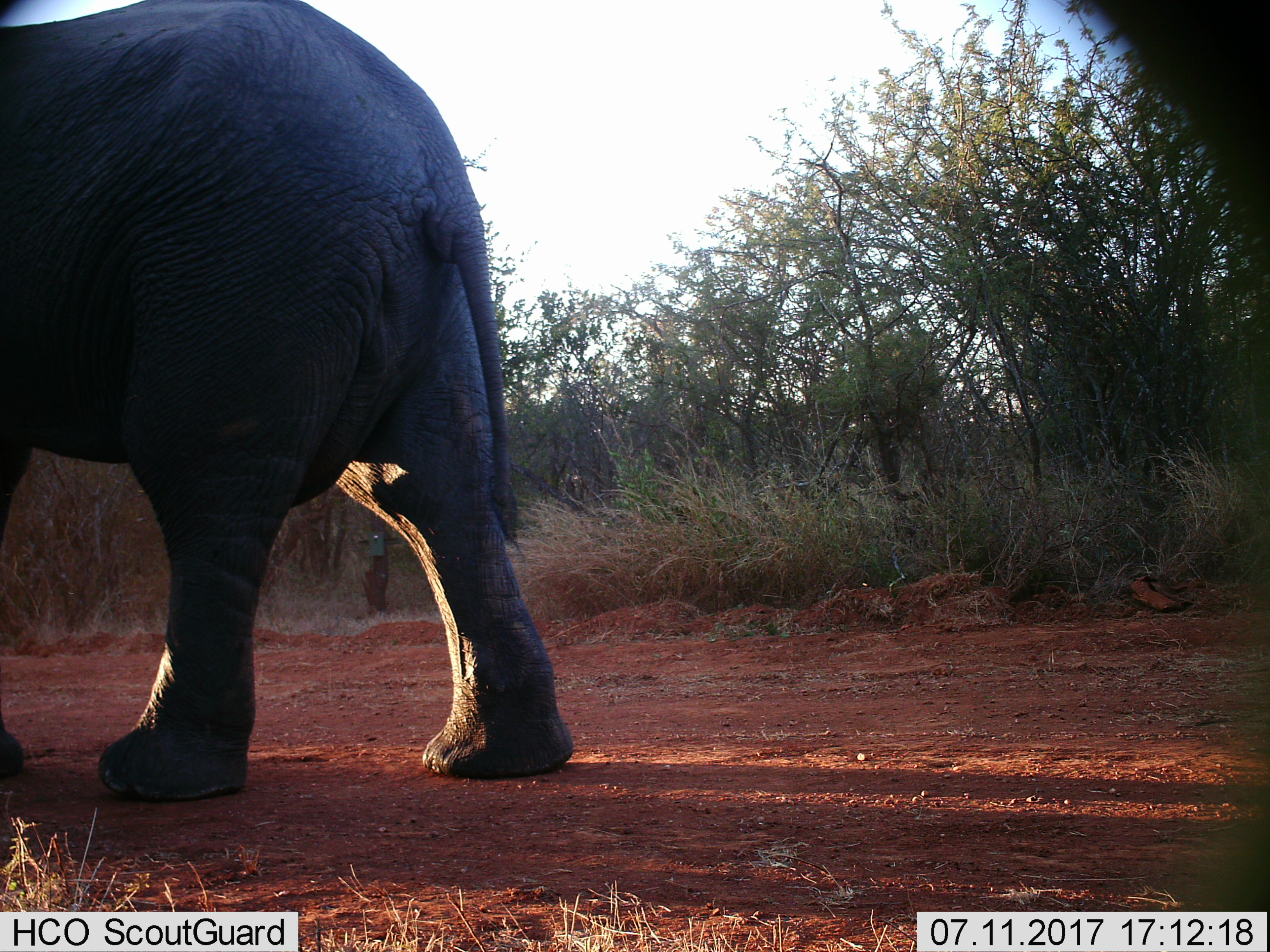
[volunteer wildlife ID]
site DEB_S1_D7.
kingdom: Animalia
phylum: Chordata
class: Mammalia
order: Proboscidea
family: Elephantidae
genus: Loxodonta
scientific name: Loxodonta africana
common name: african bush elephant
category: elephant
Elephant (african bush elephant) (Loxodonta africana), count 1. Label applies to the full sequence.